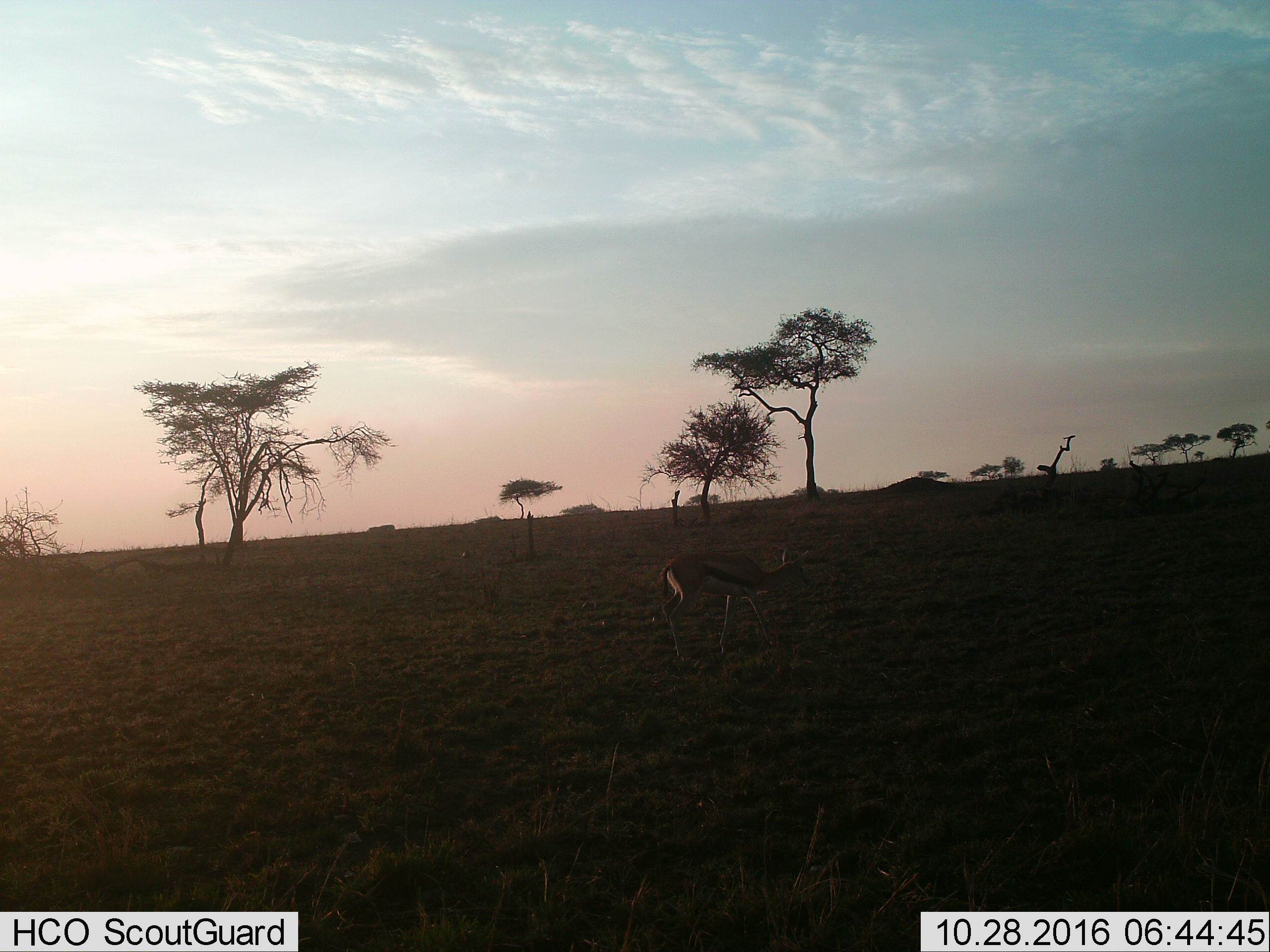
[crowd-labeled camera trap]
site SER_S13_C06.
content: unidentified animal